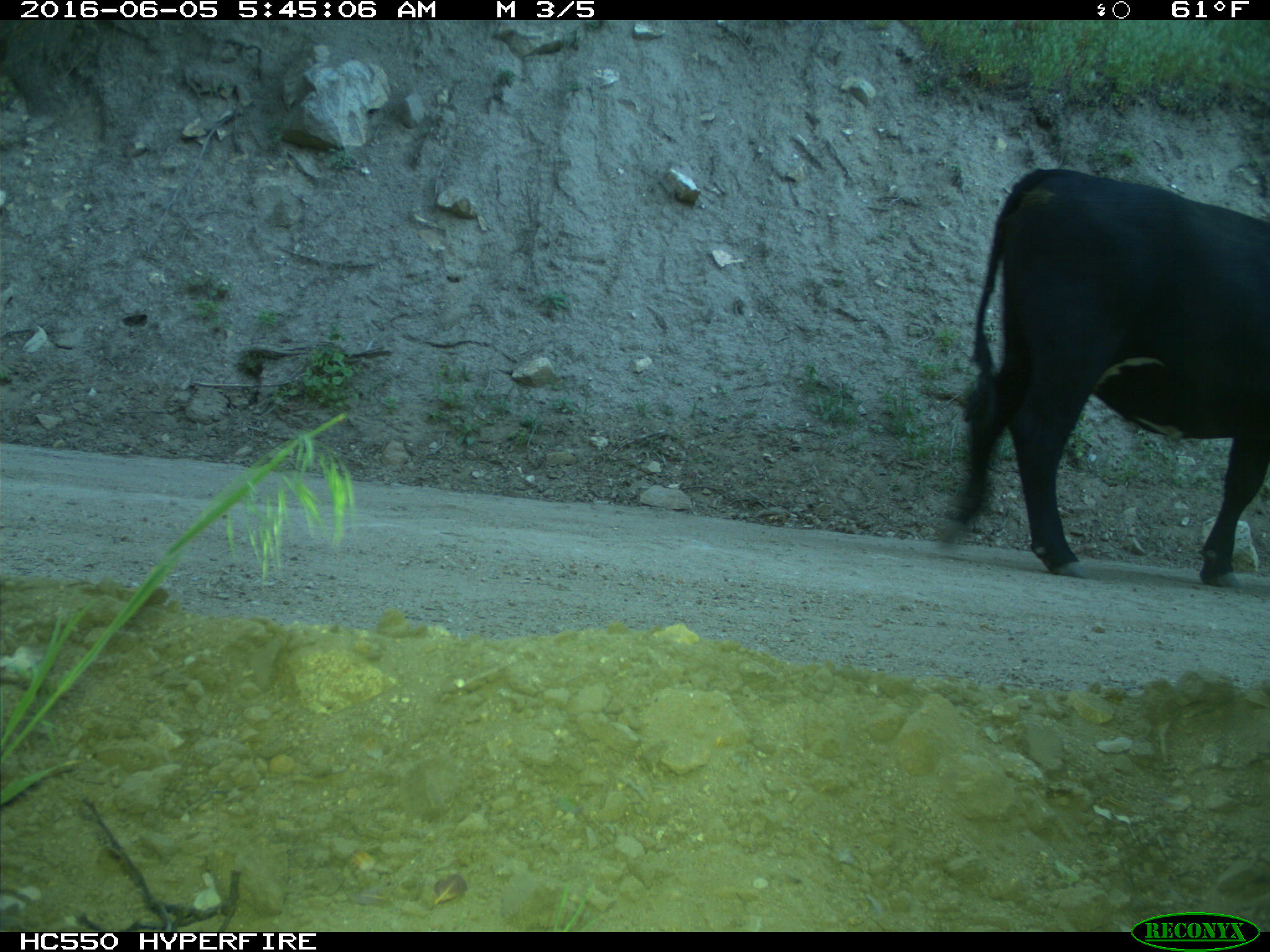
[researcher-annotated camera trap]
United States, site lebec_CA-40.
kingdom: Animalia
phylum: Chordata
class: Mammalia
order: Artiodactyla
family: Bovidae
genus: Bos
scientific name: Bos taurus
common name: domestic cow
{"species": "Bos taurus (domestic cow)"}